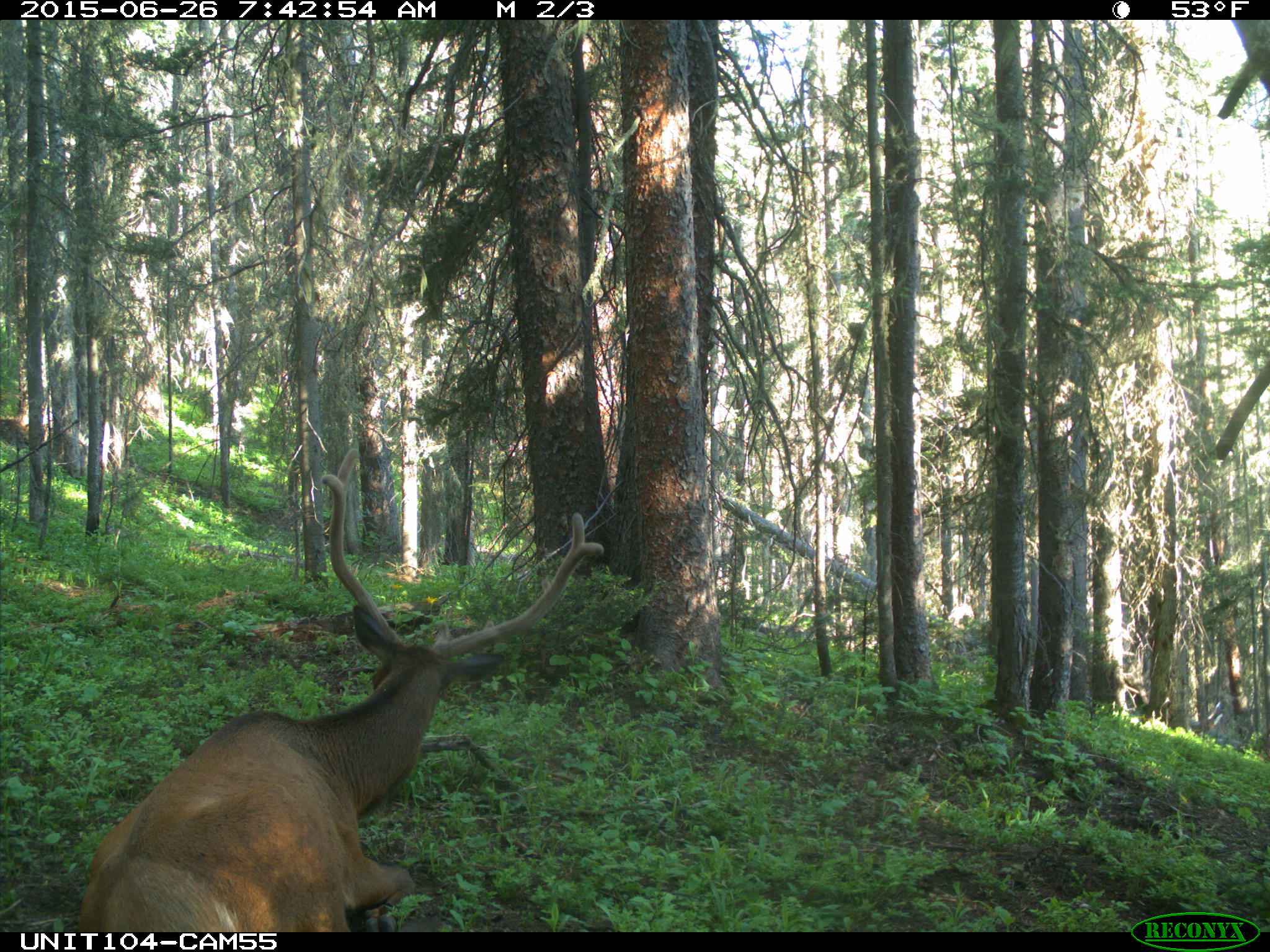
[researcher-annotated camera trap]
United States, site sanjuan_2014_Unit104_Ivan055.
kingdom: Animalia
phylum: Chordata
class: Mammalia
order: Artiodactyla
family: Cervidae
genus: Cervus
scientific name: Cervus elaphus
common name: red deer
Cervus elaphus (red deer).